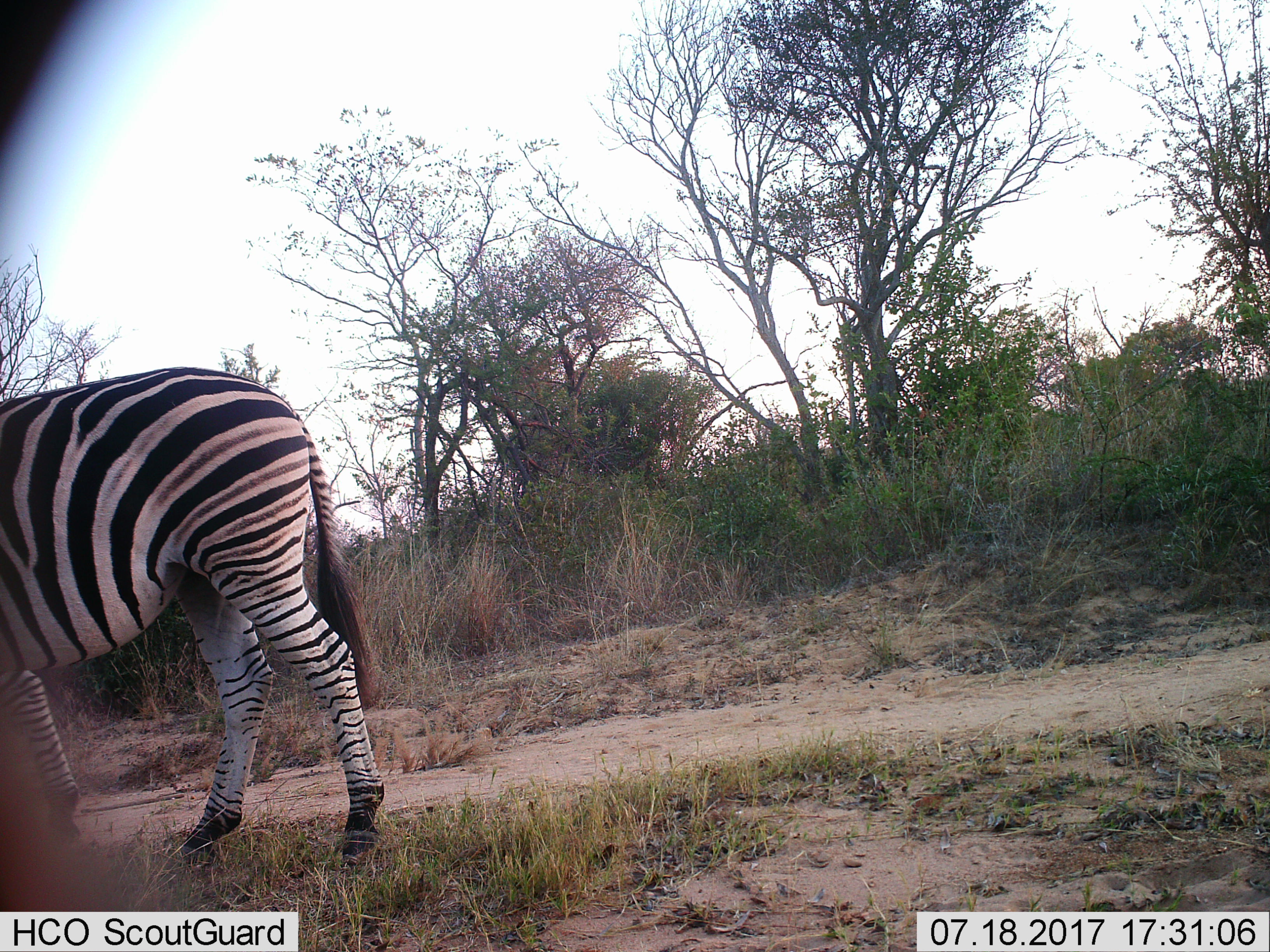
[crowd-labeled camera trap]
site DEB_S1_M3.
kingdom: Animalia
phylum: Chordata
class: Mammalia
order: Perissodactyla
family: Equidae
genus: Equus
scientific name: Equus quagga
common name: plains zebra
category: zebraplains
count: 1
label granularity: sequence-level